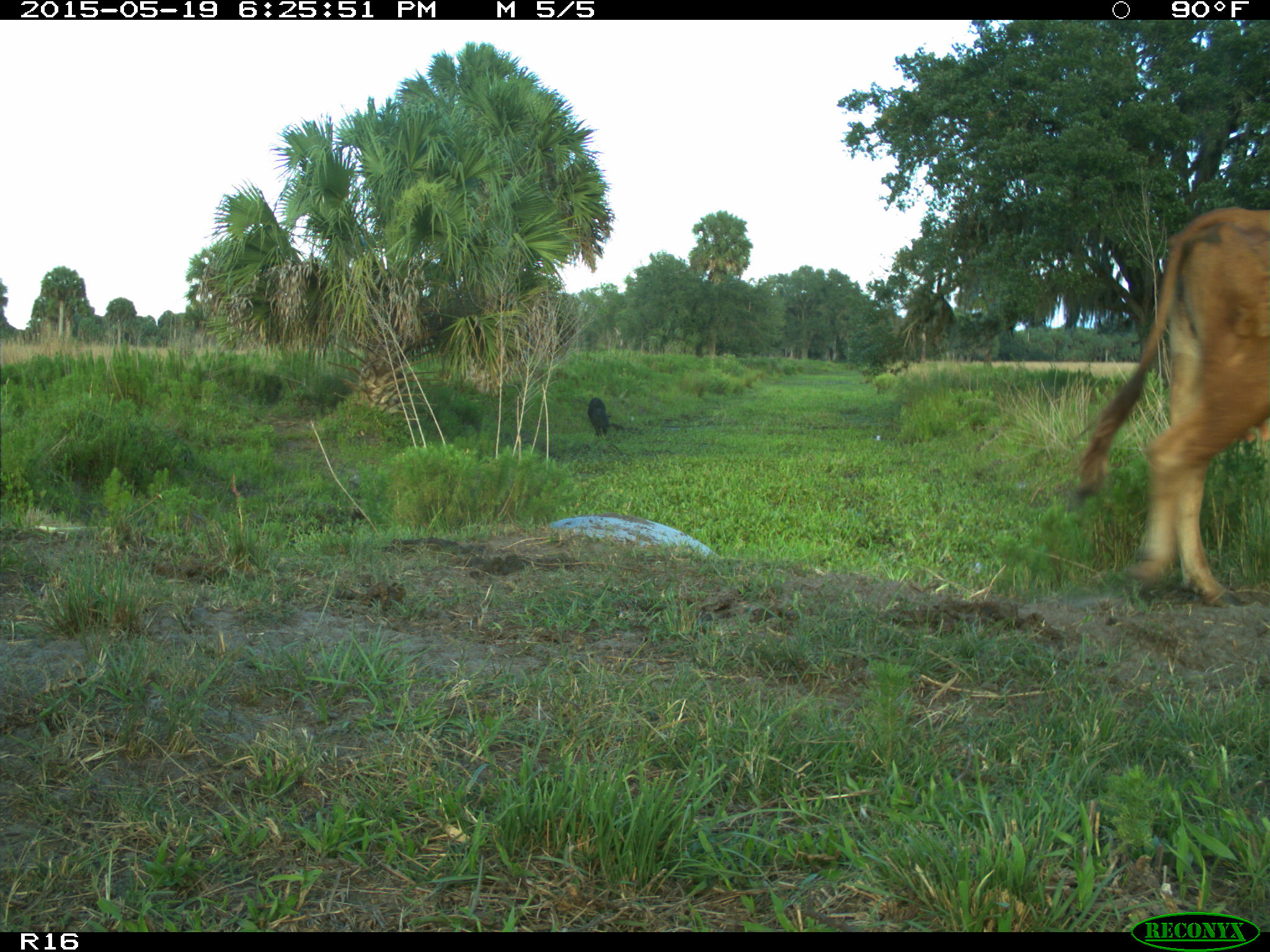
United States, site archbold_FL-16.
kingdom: Animalia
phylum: Chordata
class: Mammalia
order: Artiodactyla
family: Bovidae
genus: Bos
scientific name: Bos taurus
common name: domestic cow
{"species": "Bos taurus (domestic cow)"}